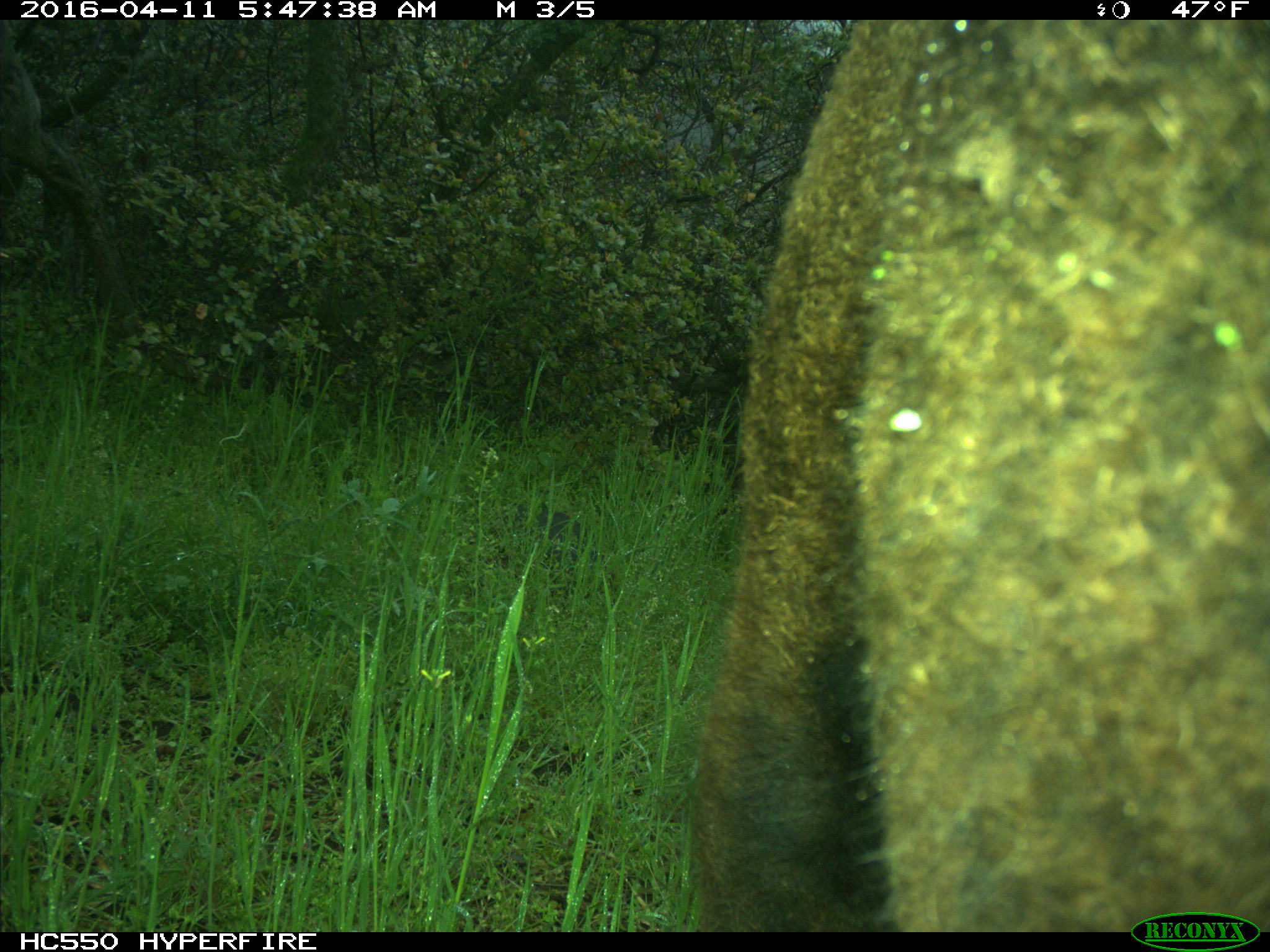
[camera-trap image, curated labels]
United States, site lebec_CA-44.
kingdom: Animalia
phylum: Chordata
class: Mammalia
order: Artiodactyla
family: Bovidae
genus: Bos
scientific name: Bos taurus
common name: domestic cow